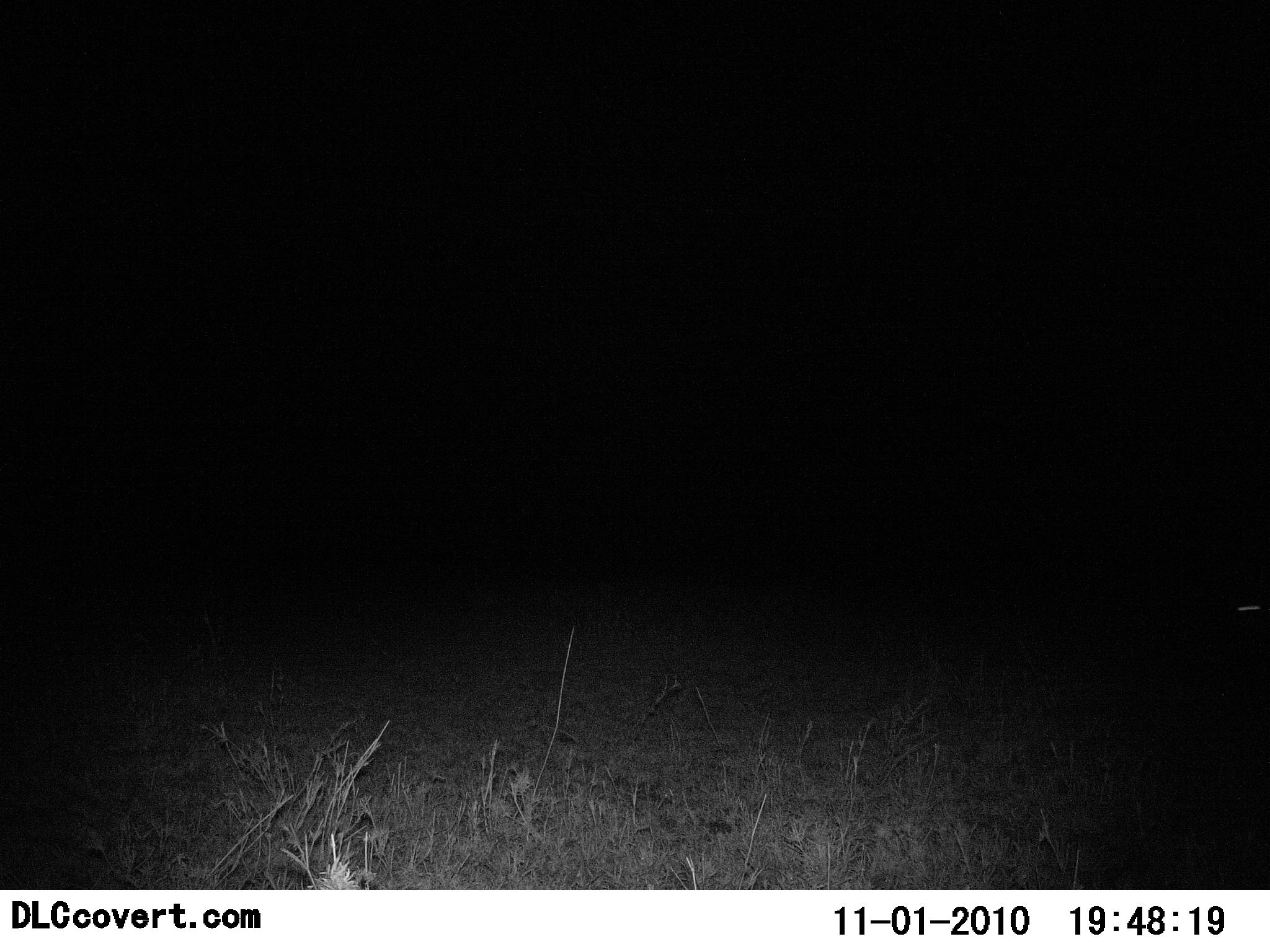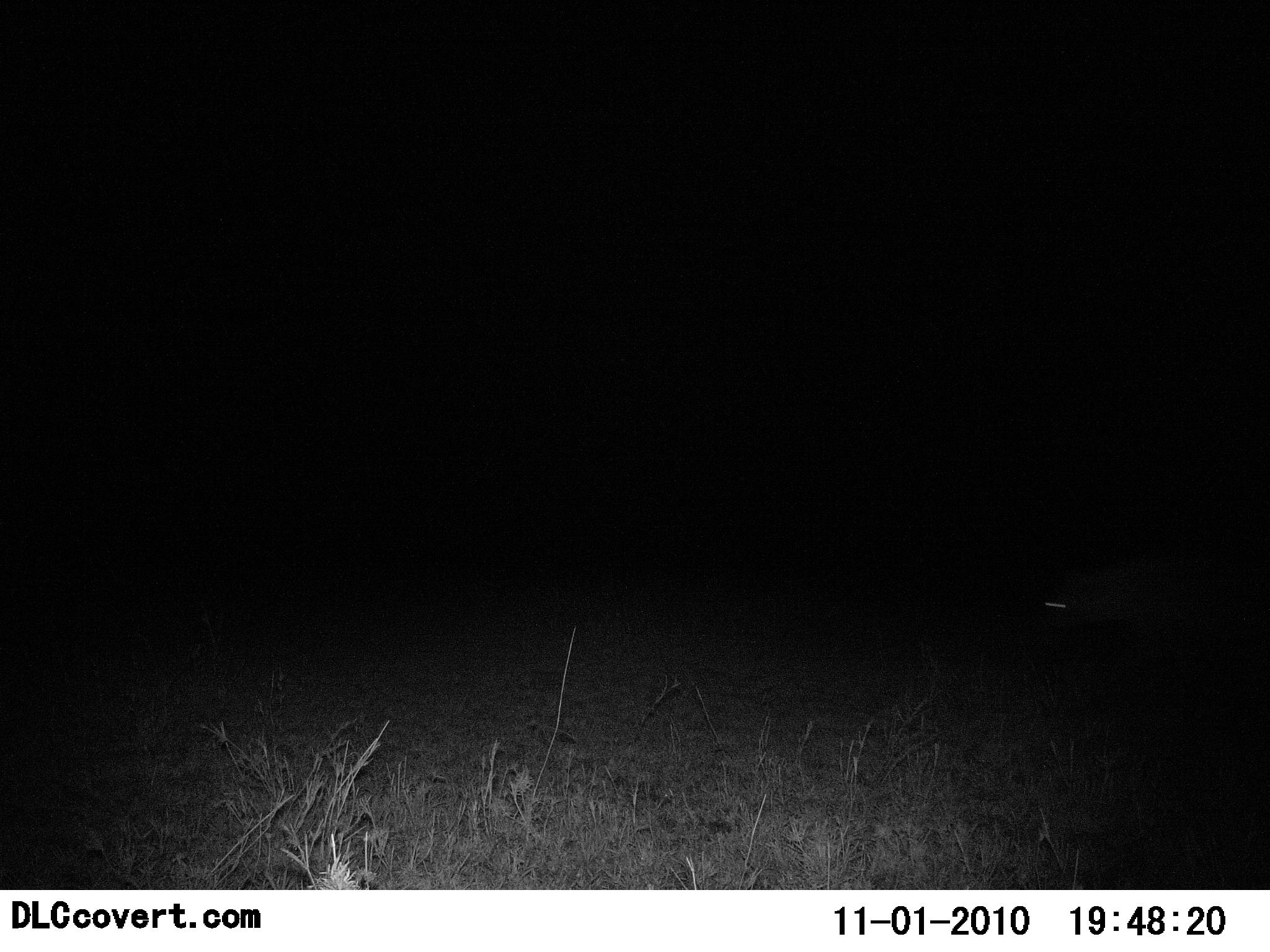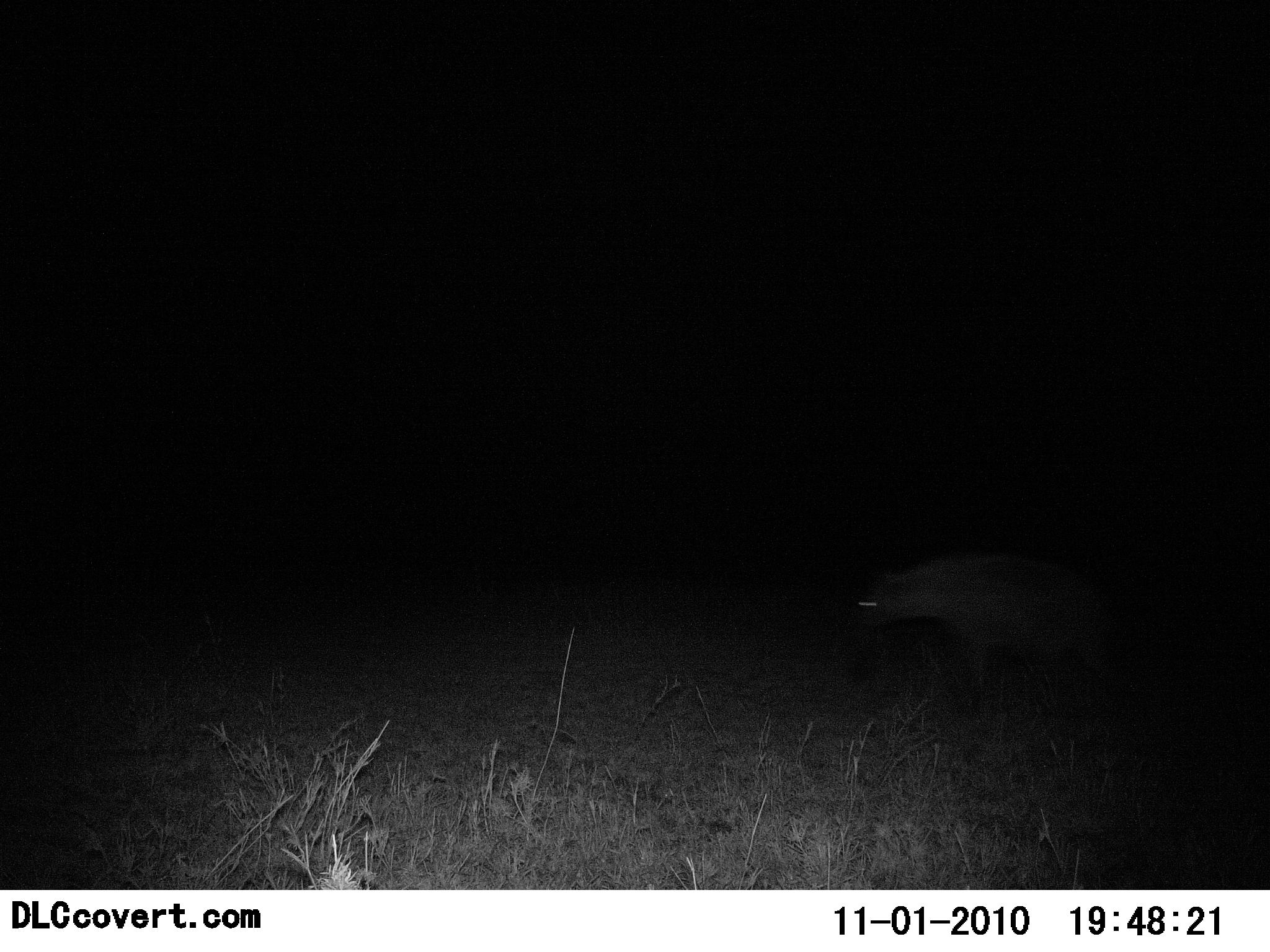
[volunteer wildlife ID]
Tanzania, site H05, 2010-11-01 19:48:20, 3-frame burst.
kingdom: Animalia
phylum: Chordata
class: Mammalia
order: Carnivora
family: Hyaenidae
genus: Crocuta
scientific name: Crocuta crocuta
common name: spotted hyena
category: hyenaspotted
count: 1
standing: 0%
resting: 0%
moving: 100%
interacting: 0%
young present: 0%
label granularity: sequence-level